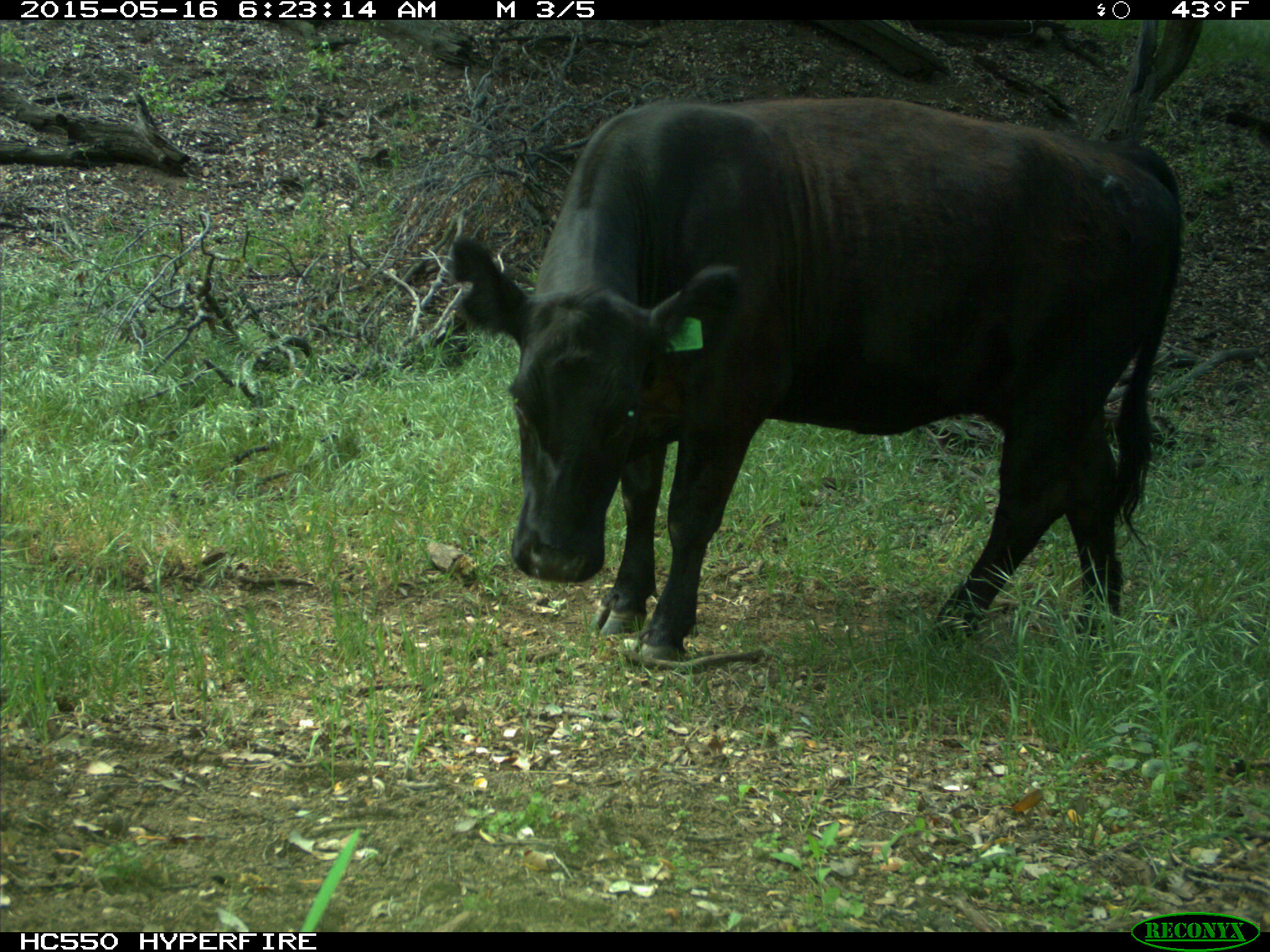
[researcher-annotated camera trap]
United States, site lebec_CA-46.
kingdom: Animalia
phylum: Chordata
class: Mammalia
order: Artiodactyla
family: Bovidae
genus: Bos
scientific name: Bos taurus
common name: domestic cow